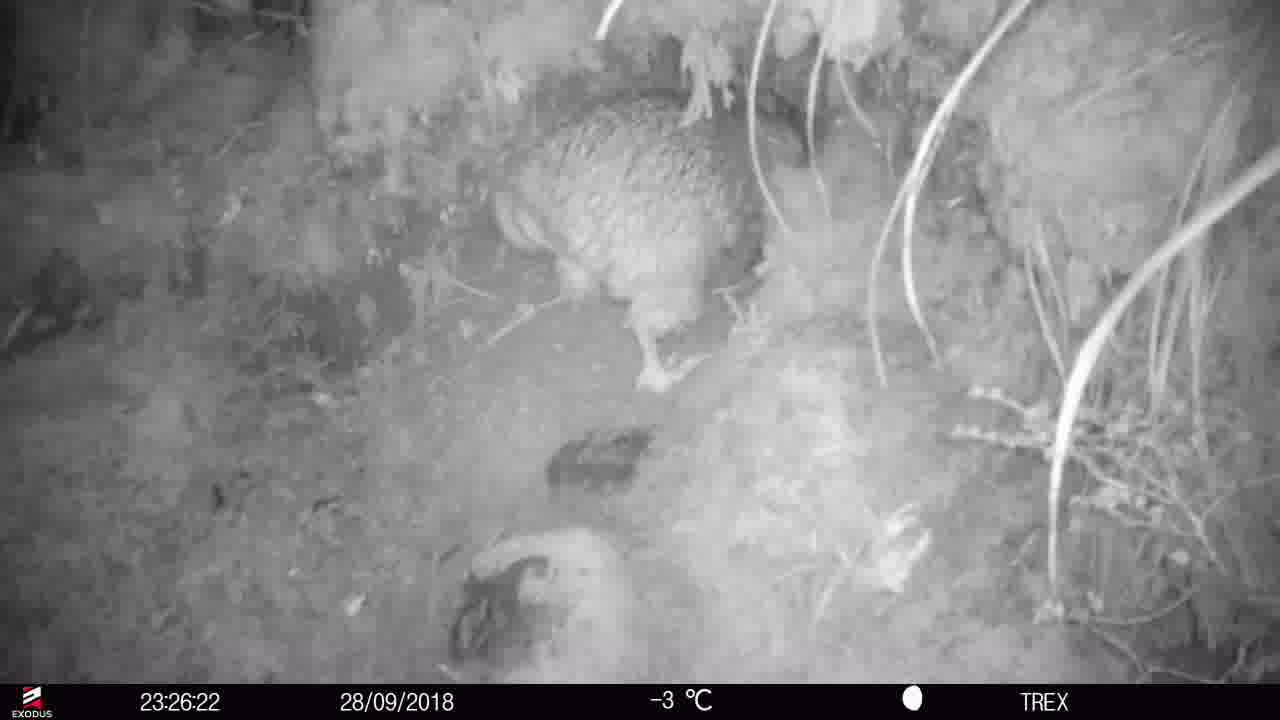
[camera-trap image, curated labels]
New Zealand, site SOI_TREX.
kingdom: Animalia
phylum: Chordata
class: Aves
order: Apterygiformes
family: Apterygidae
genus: Apteryx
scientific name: Apteryx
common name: kiwi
Kiwi (Apteryx).